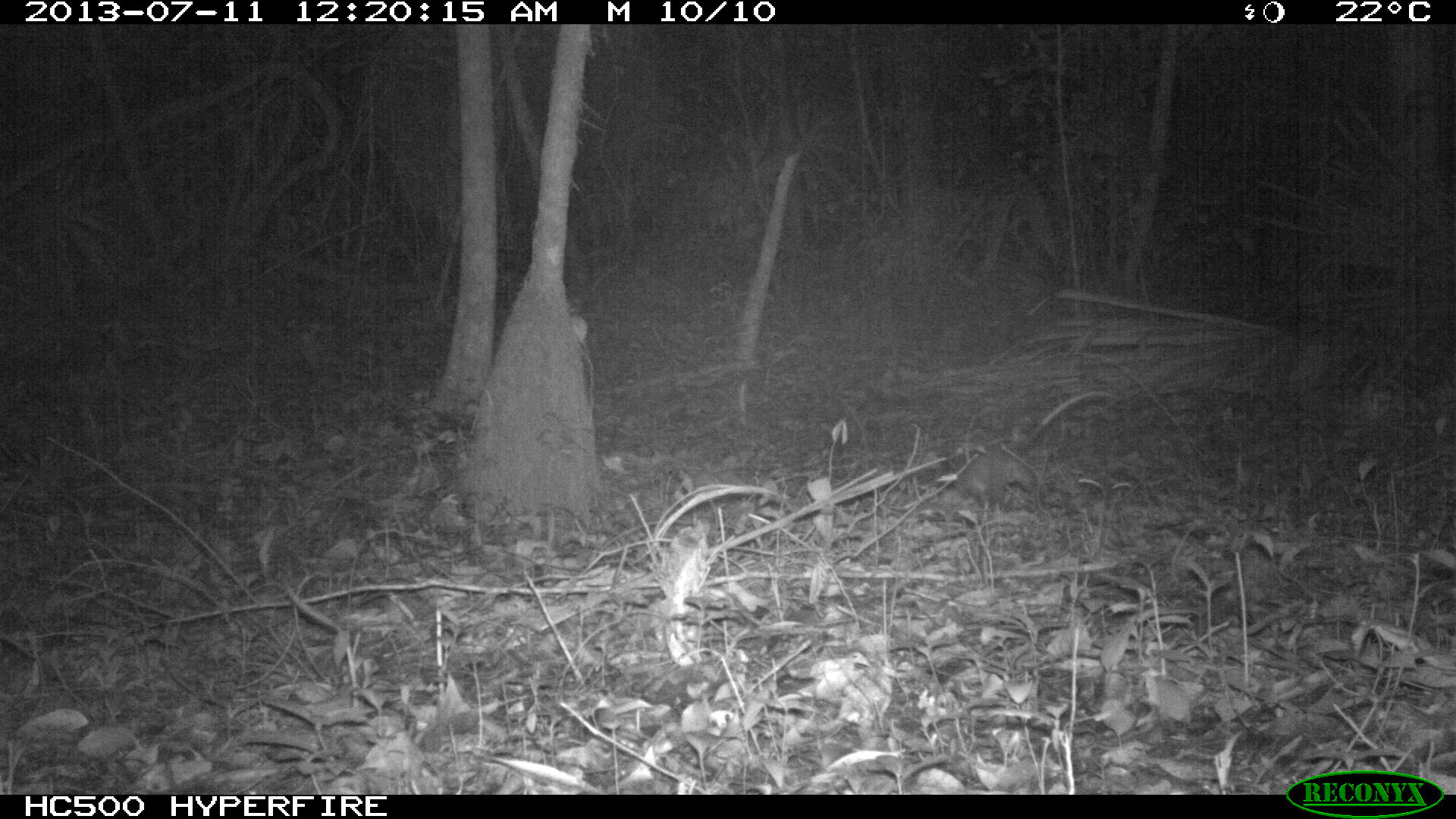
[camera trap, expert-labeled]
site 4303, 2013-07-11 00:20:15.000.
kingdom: Animalia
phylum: Chordata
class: Mammalia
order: Didelphimorphia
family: Didelphidae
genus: Didelphis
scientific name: Didelphis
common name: american opossums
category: didelphis sp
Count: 1.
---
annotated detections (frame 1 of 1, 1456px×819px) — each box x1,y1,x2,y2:
didelphis sp: 959,388,1115,508